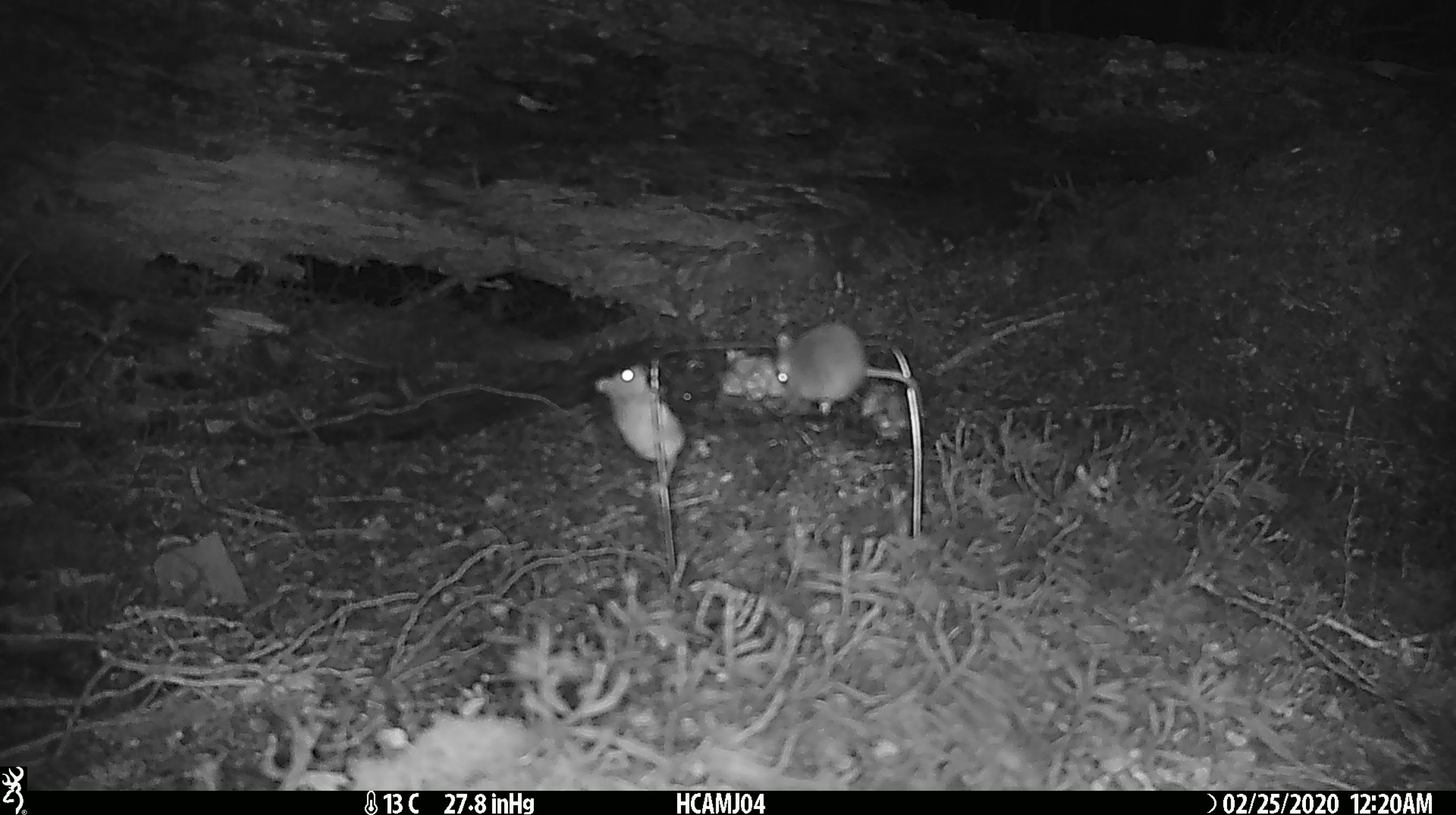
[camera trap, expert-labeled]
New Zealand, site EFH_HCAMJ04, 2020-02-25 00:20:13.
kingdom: Animalia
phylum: Chordata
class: Mammalia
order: Rodentia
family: Muridae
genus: Mus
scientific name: Mus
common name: mouse